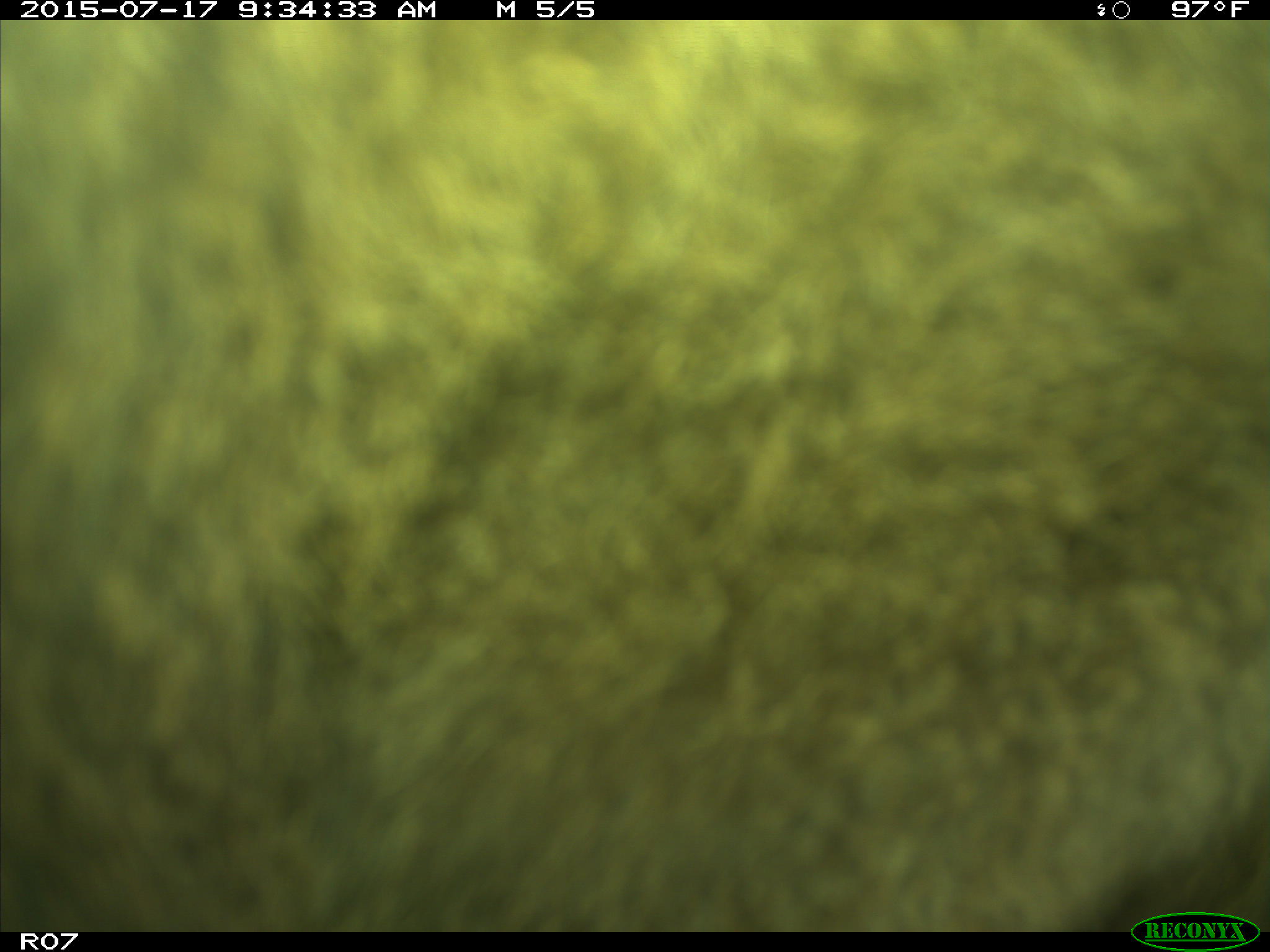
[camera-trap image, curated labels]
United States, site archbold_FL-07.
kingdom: Animalia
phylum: Chordata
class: Mammalia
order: Artiodactyla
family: Bovidae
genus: Bos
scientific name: Bos taurus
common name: domestic cow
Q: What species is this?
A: Bos taurus (domestic cow).